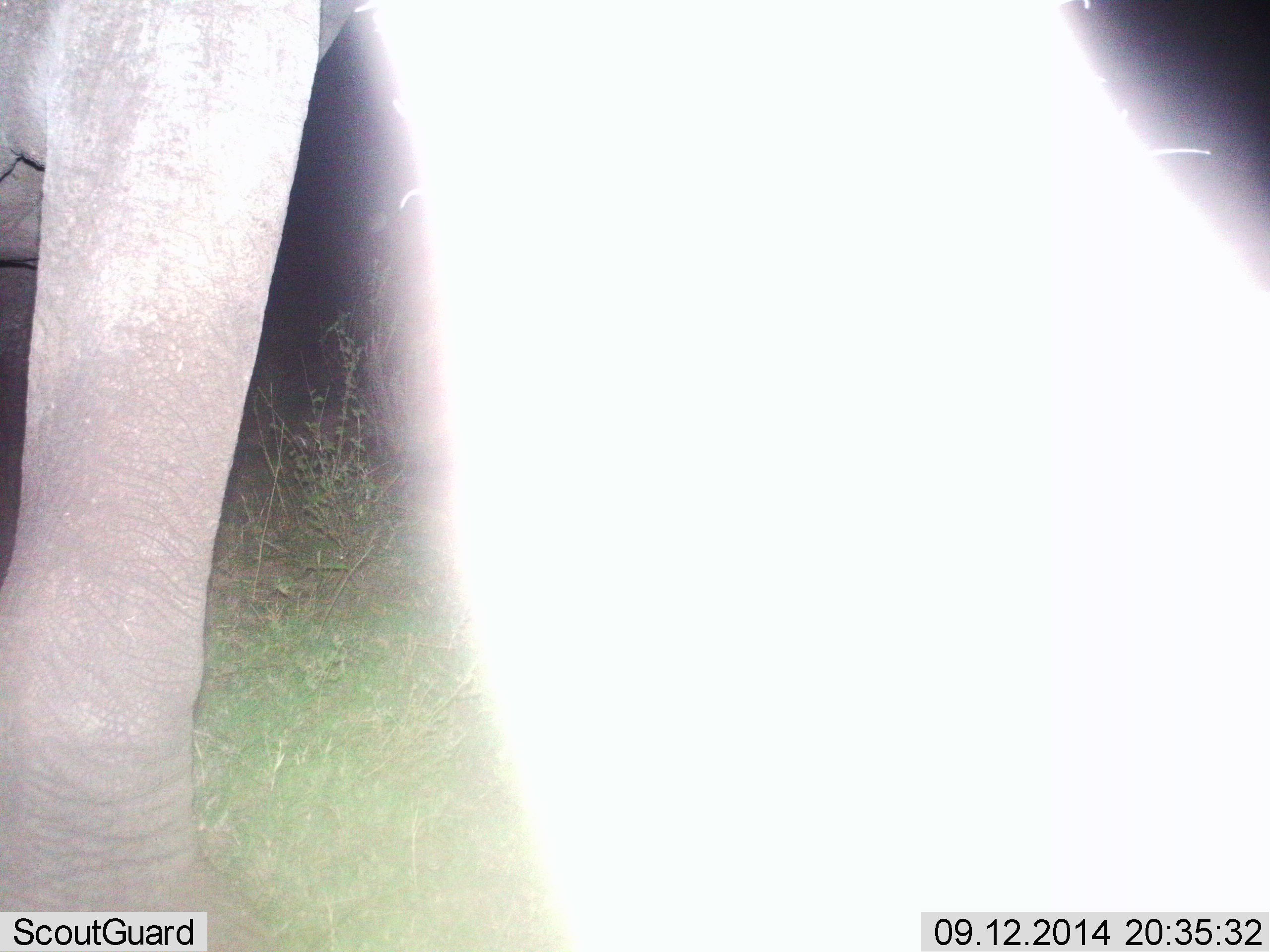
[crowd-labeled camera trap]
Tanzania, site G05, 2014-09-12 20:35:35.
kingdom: Animalia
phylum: Chordata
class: Mammalia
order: Proboscidea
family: Elephantidae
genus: Loxodonta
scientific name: Loxodonta africana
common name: african bush elephant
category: elephant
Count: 1.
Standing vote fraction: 90%.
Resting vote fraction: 0%.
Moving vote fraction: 0%.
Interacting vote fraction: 10%.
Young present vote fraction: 0%.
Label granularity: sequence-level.